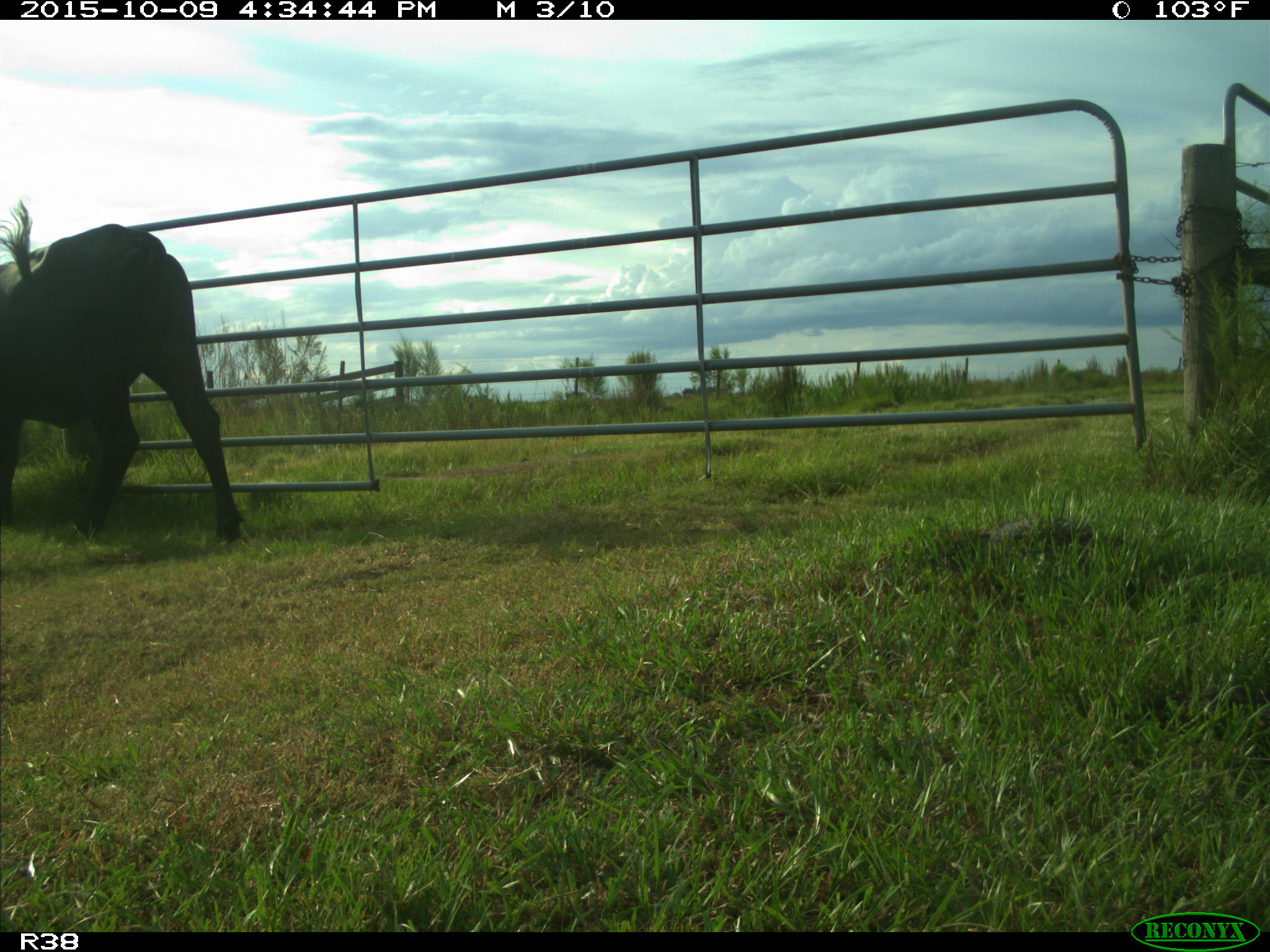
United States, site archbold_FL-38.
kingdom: Animalia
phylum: Chordata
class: Mammalia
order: Artiodactyla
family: Bovidae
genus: Bos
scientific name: Bos taurus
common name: domestic cow